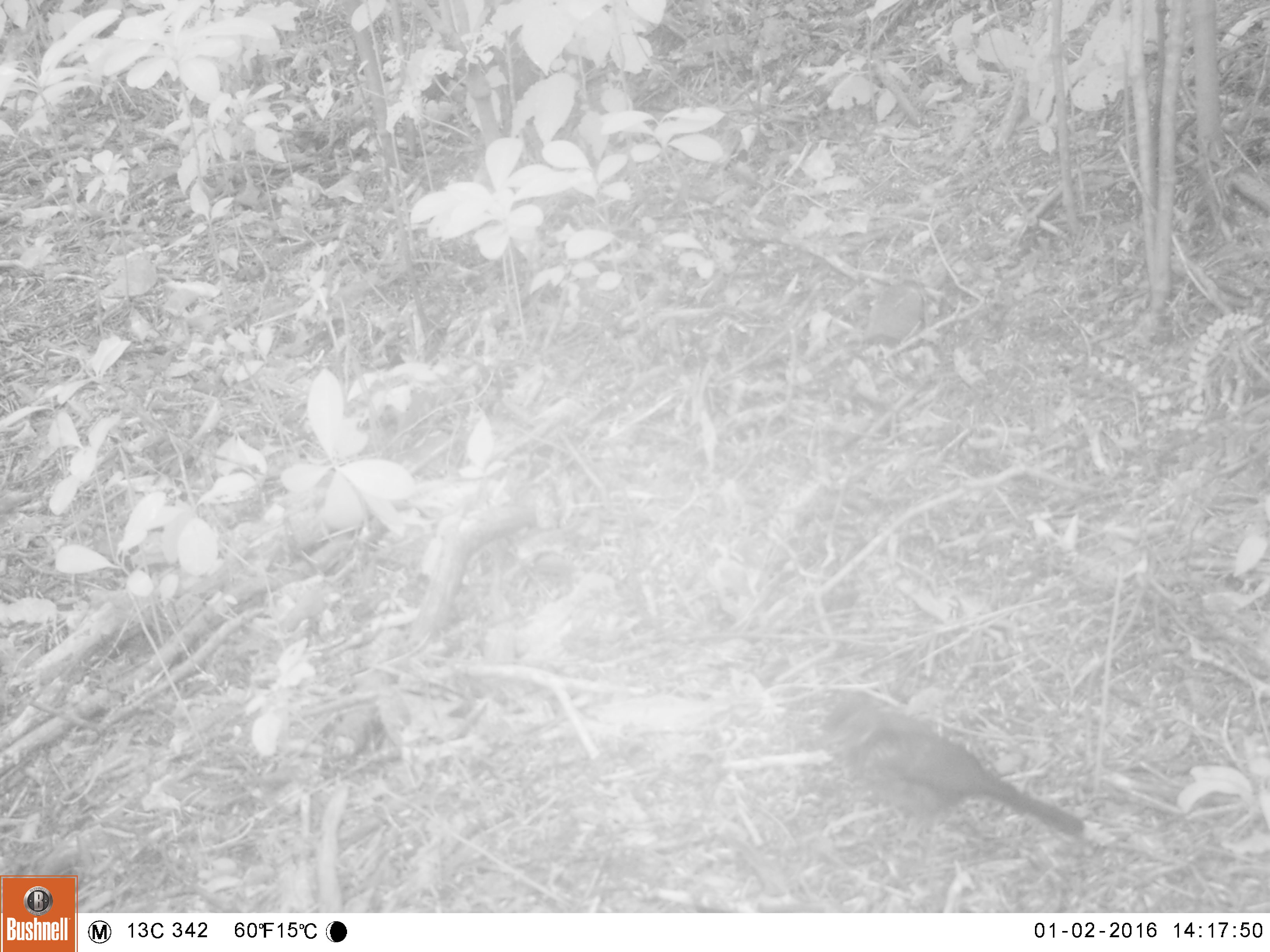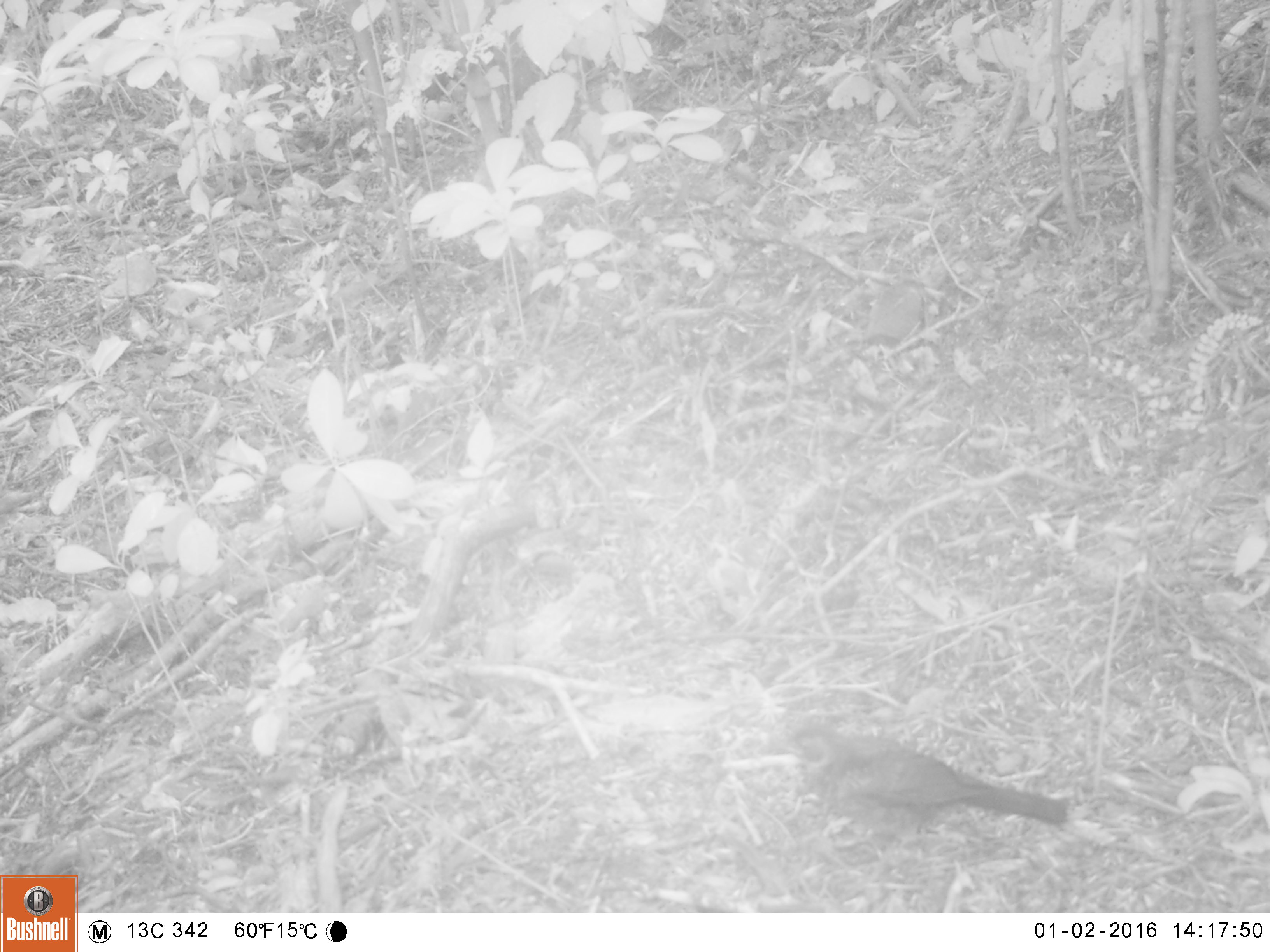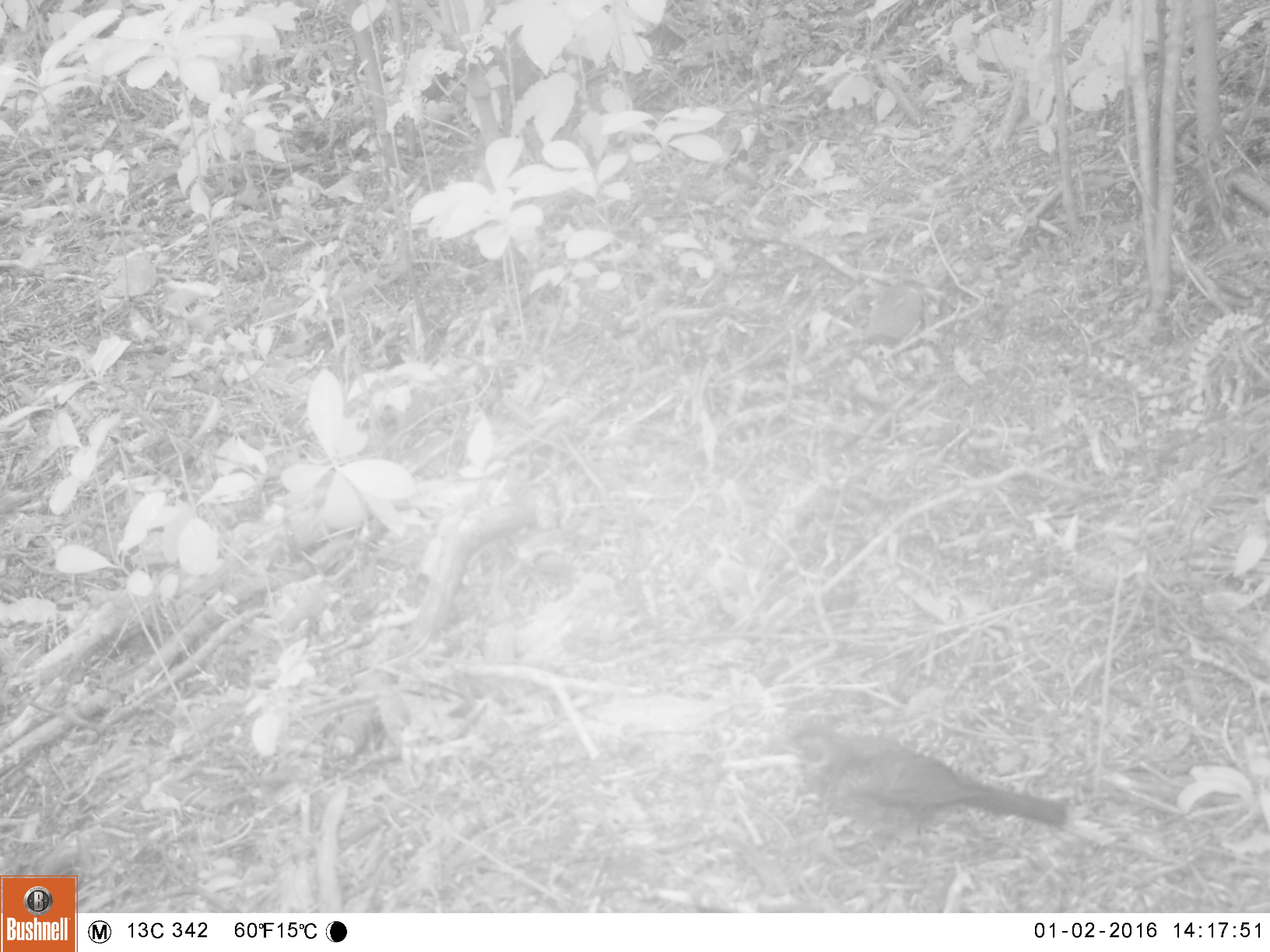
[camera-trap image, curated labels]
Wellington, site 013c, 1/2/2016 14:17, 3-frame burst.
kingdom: Animalia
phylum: Chordata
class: Aves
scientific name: Aves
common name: bird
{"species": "bird (Aves)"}